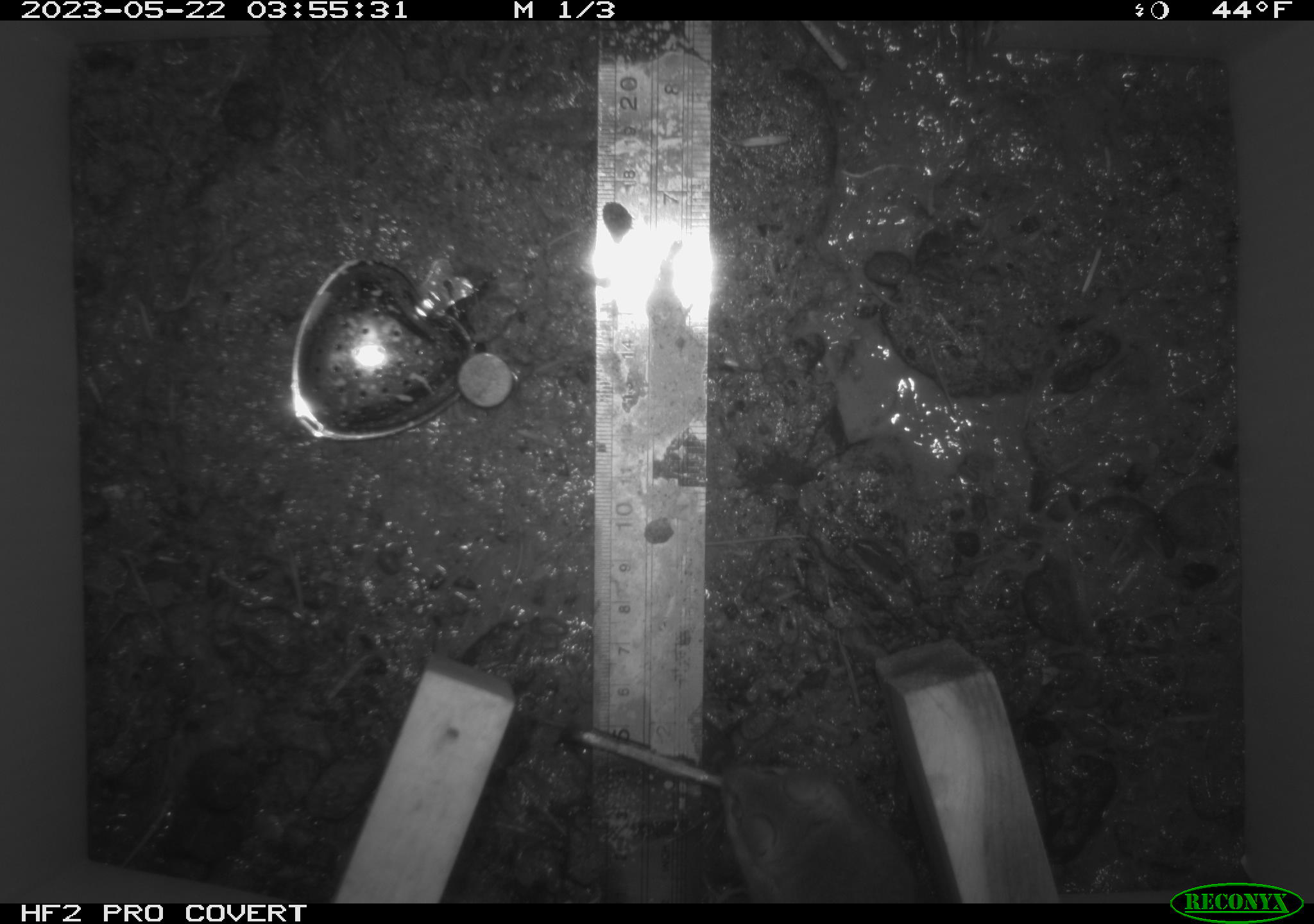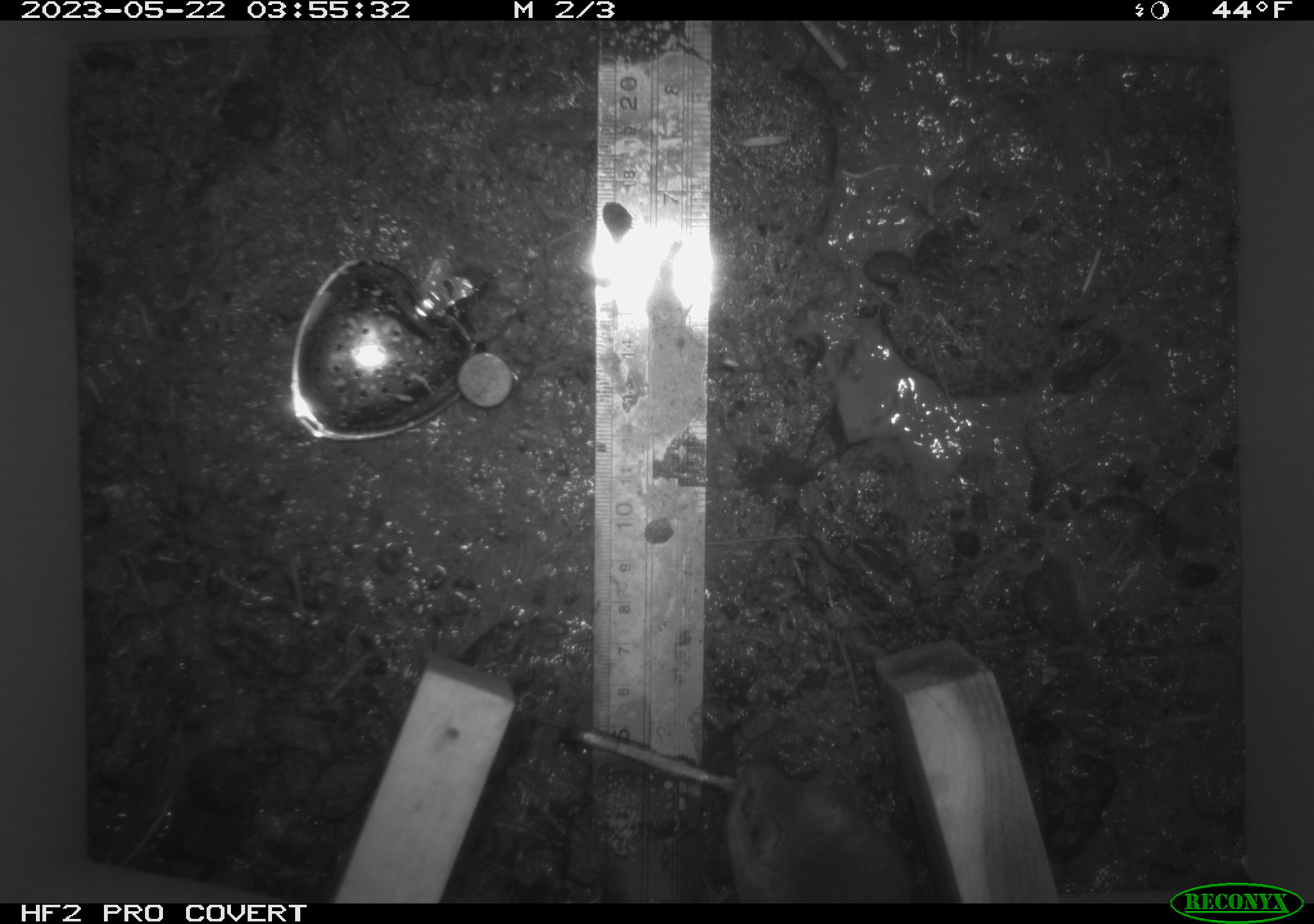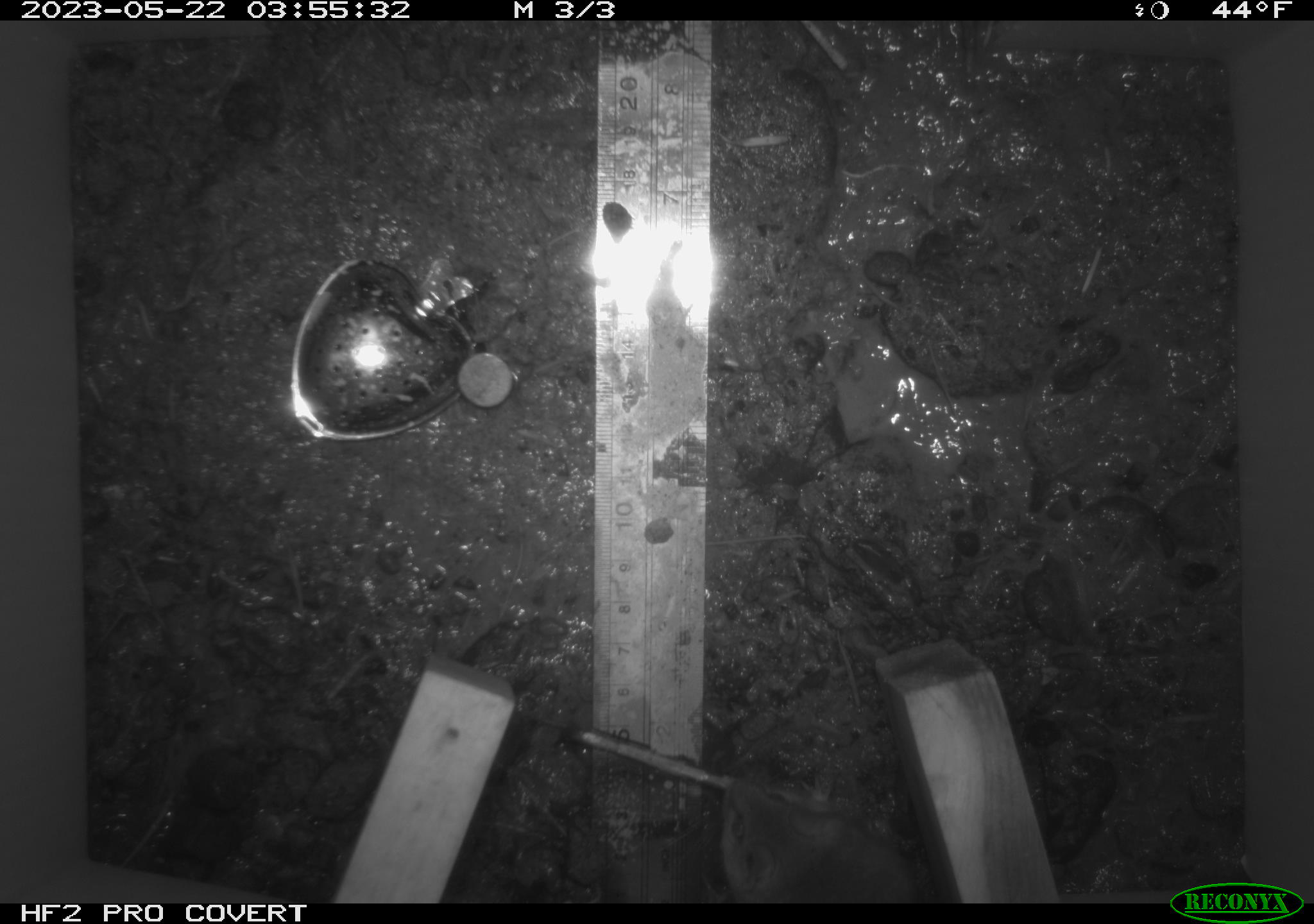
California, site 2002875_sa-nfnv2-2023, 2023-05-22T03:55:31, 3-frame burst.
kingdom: Animalia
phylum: Chordata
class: Mammalia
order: Rodentia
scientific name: Rodentia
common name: mouse species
Mouse species (Rodentia).